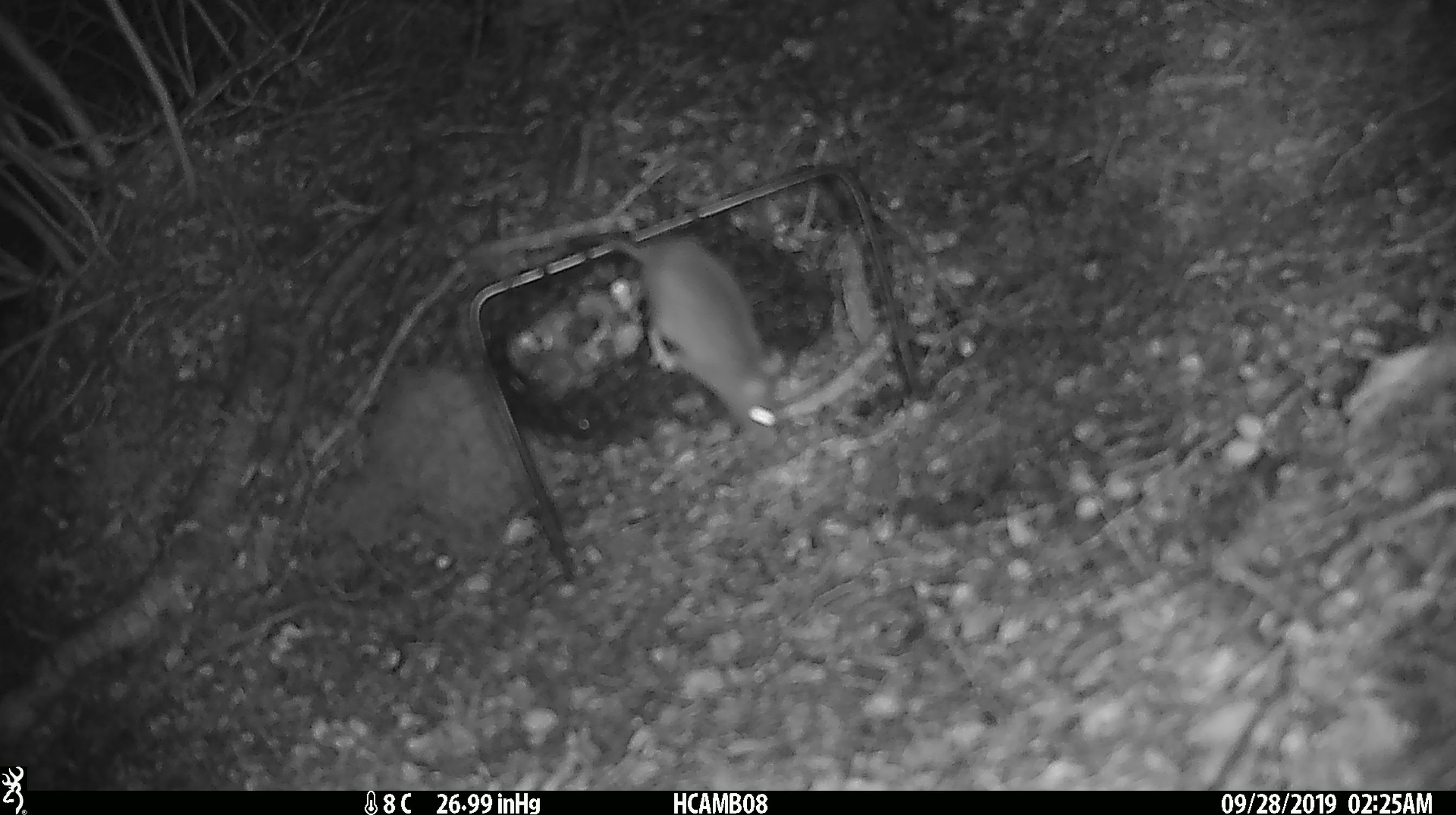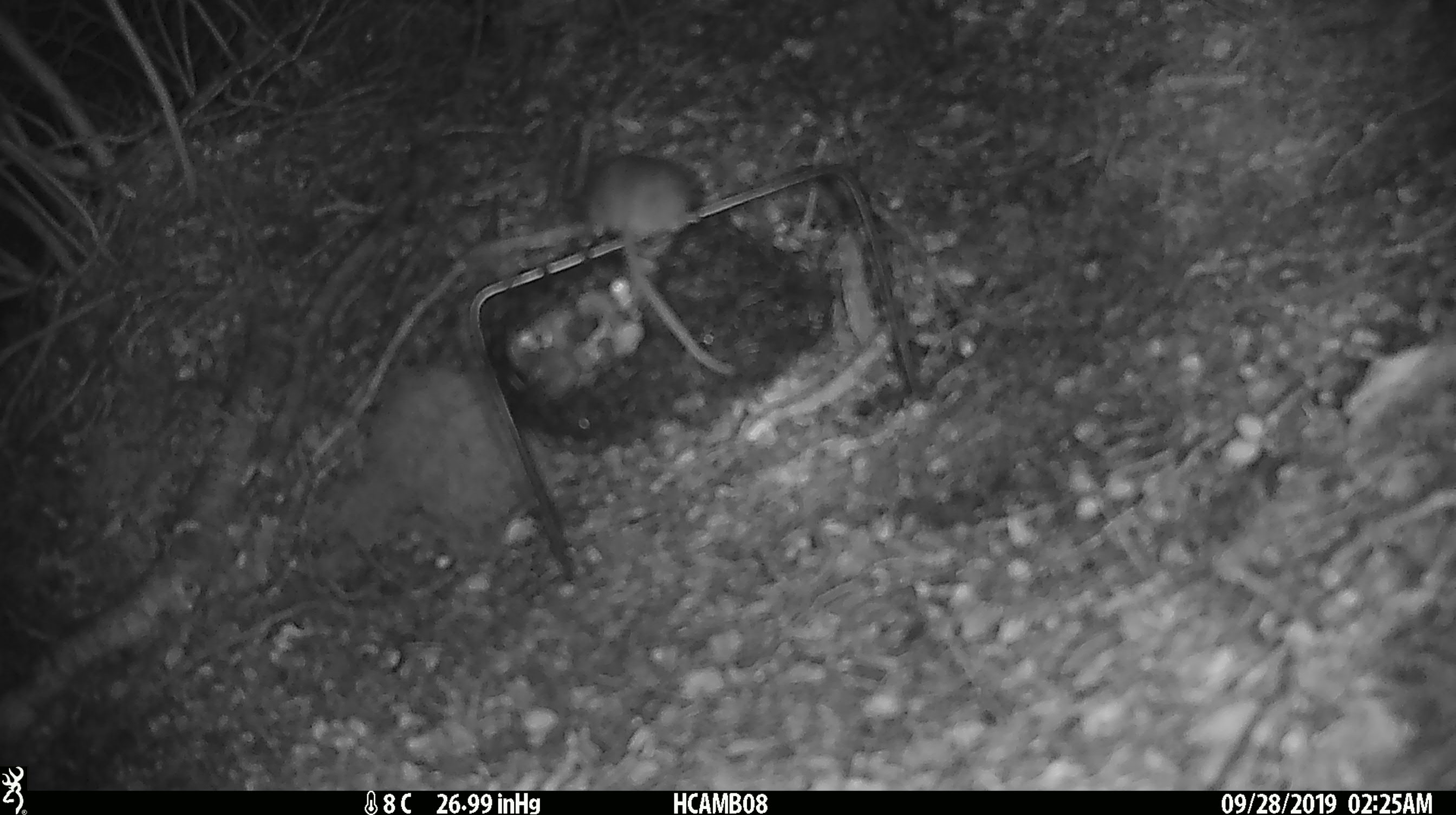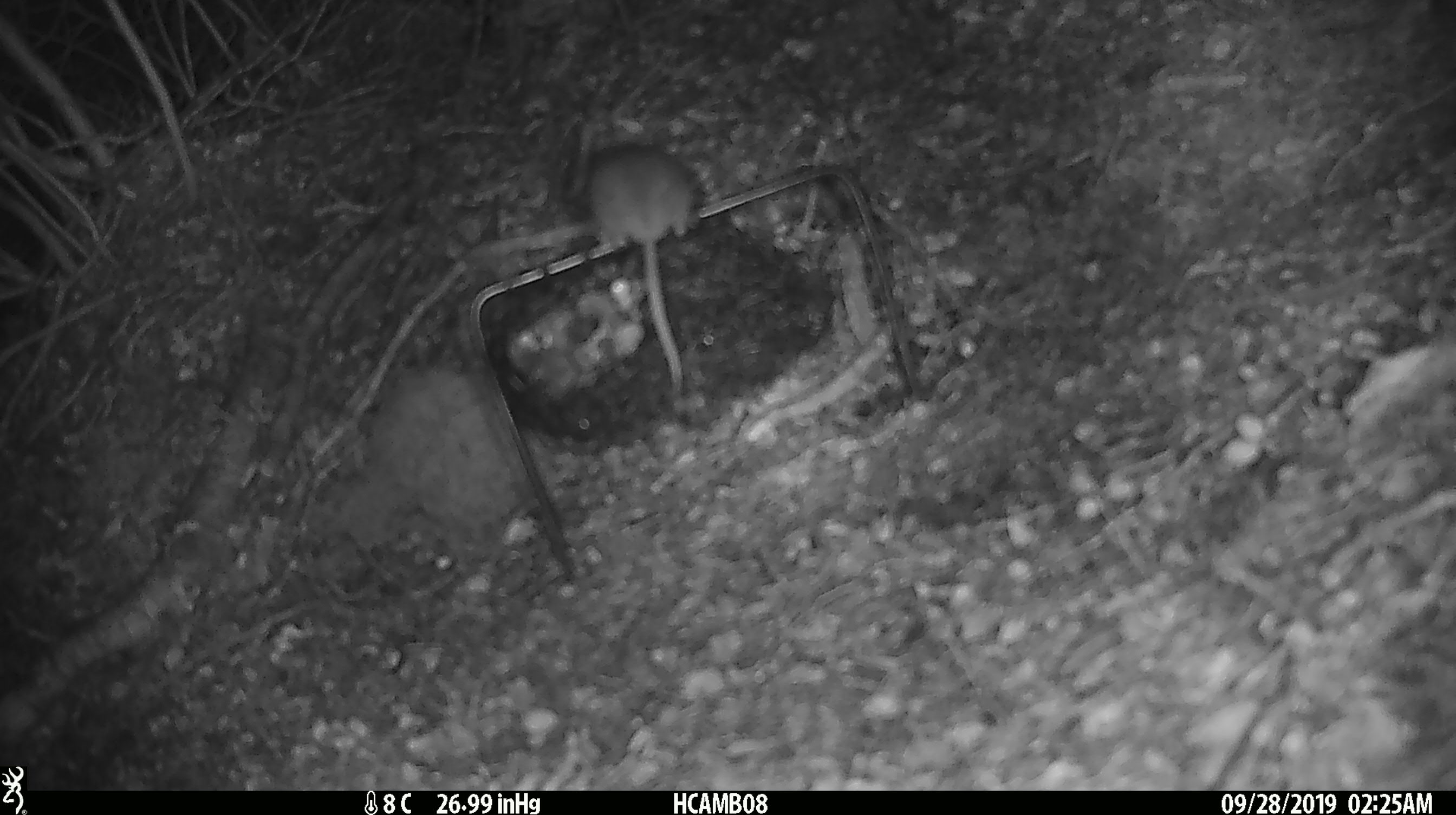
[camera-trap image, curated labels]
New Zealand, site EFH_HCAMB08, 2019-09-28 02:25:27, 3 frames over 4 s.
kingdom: Animalia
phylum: Chordata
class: Mammalia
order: Rodentia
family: Muridae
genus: Mus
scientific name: Mus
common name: mouse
Mouse (Mus).